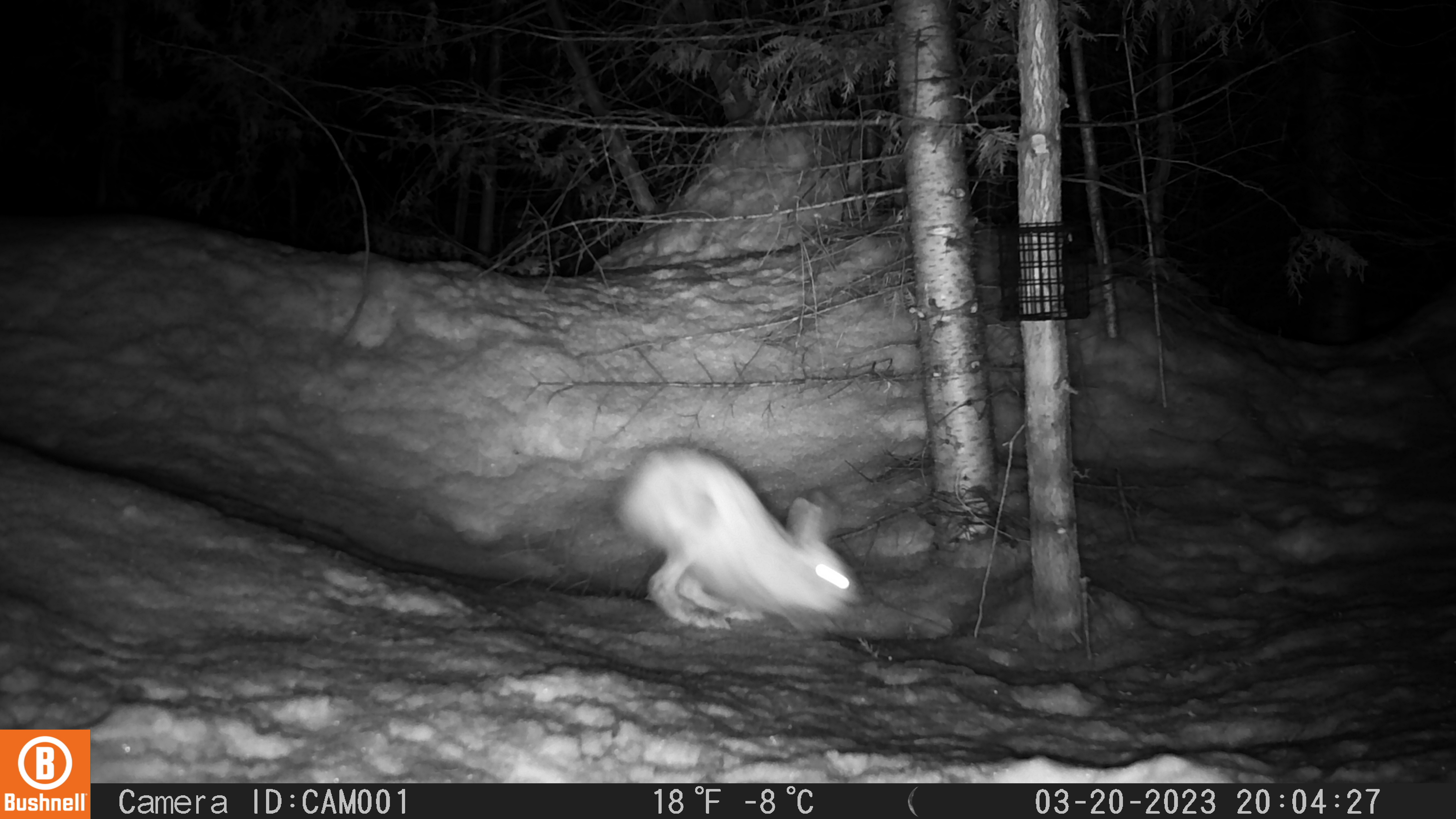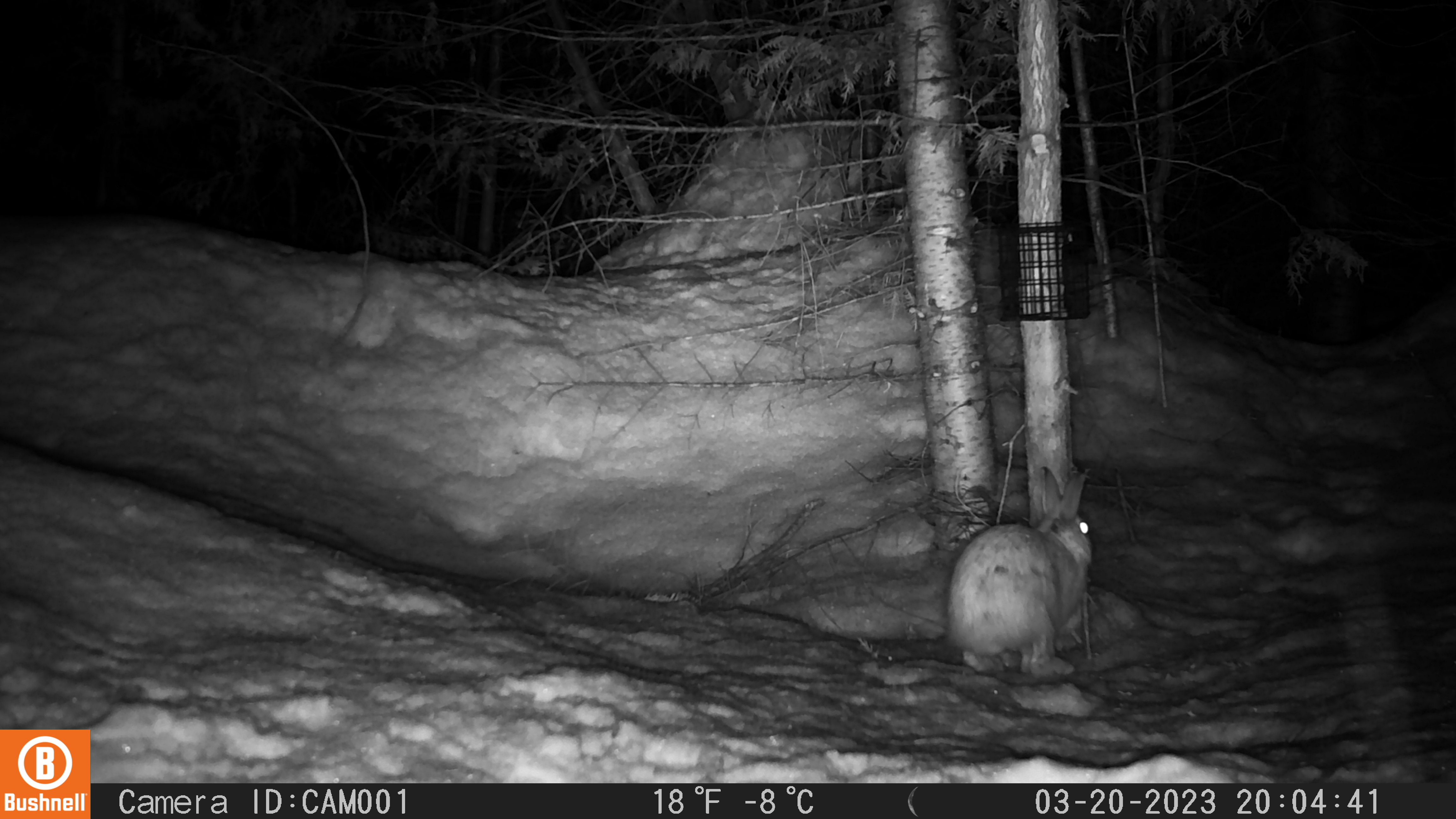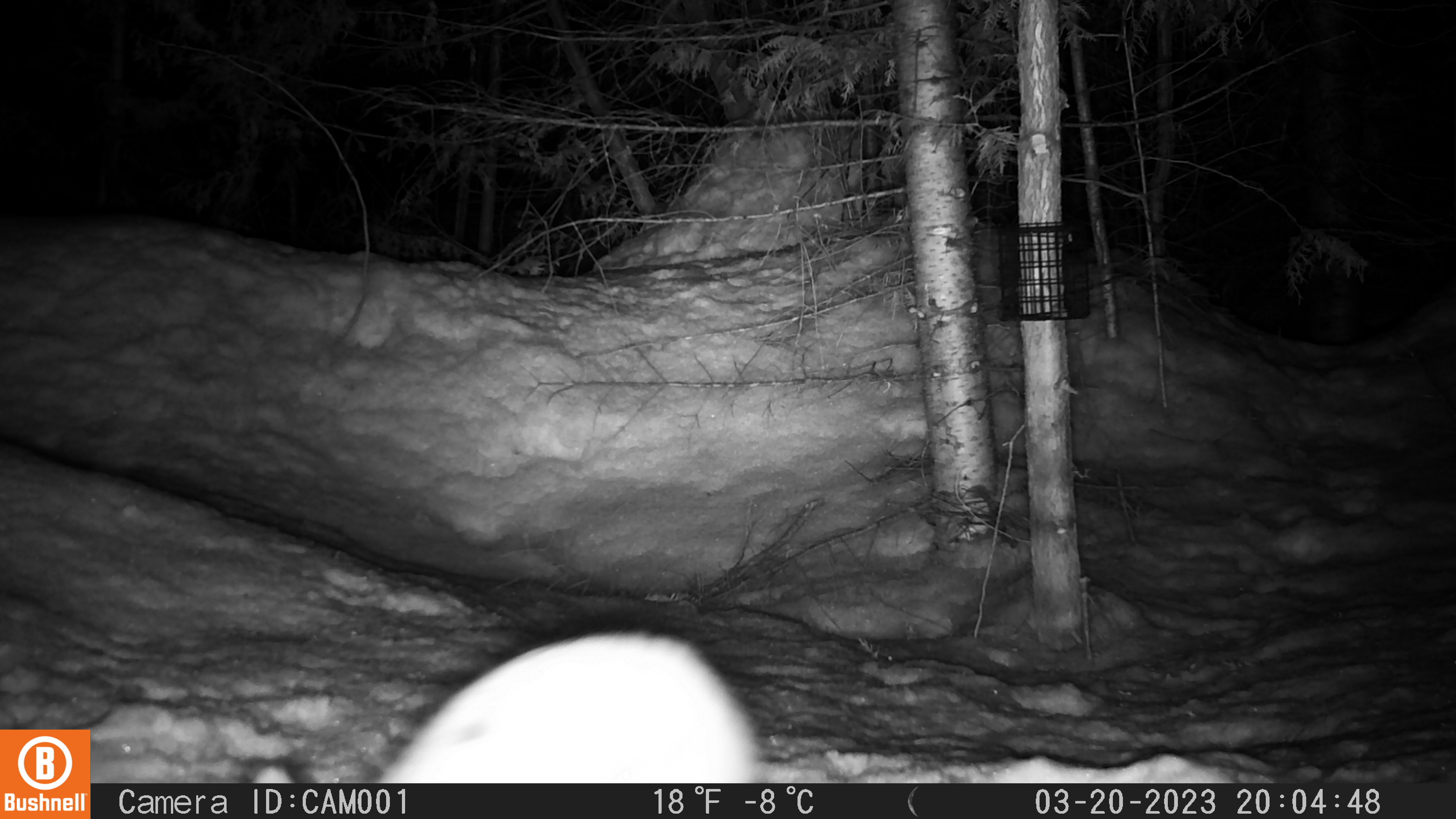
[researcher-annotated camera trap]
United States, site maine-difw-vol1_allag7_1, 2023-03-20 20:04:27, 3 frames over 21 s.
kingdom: Animalia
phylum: Chordata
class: Mammalia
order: Lagomorpha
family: Leporidae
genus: Lepus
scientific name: Lepus americanus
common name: snowshoe hare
Snowshoe hare (Lepus americanus).